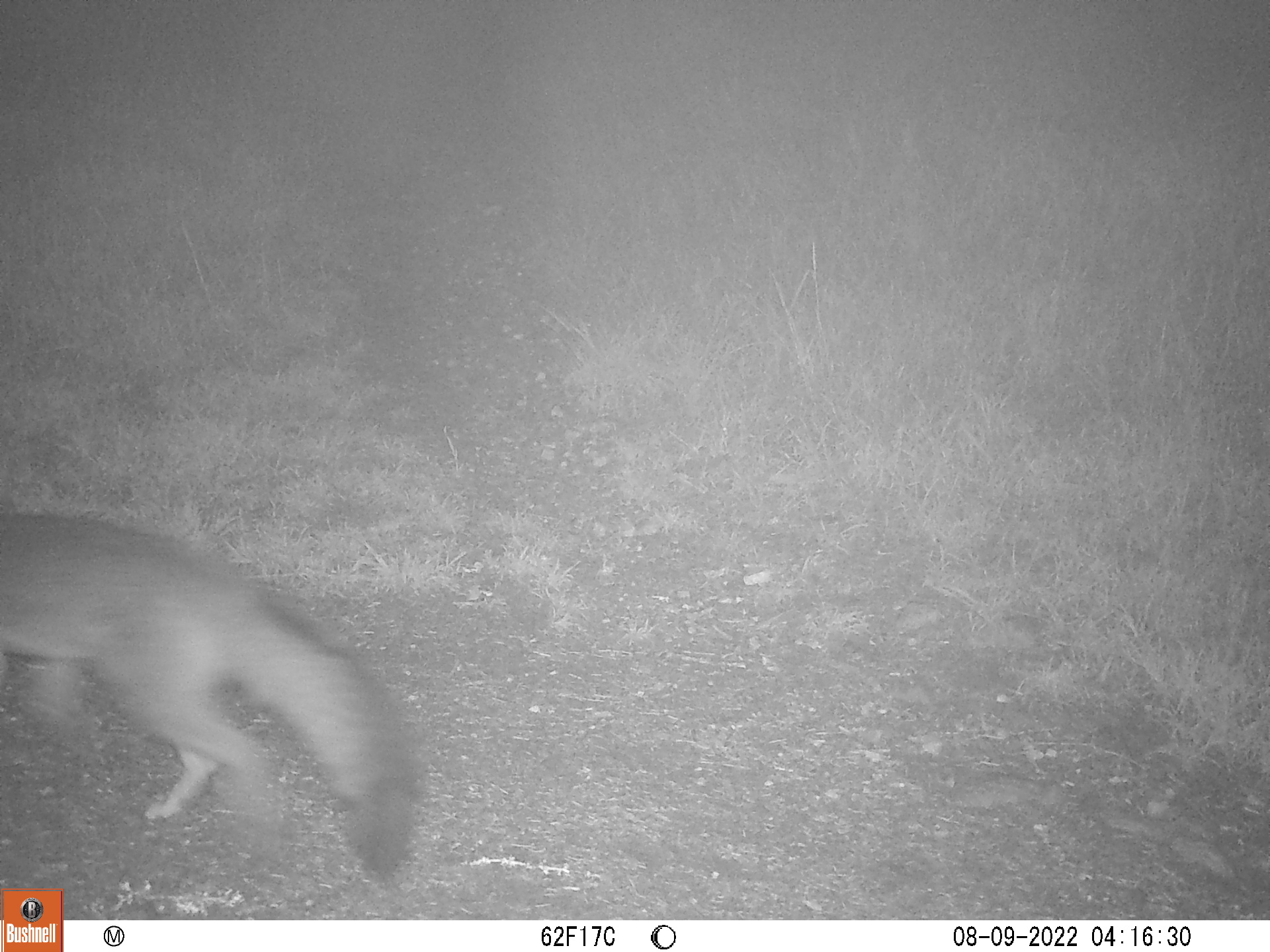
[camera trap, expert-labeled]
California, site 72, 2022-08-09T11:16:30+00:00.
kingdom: Animalia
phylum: Chordata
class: Mammalia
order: Carnivora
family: Canidae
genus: Urocyon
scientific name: Urocyon cinereoargenteus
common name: gray fox